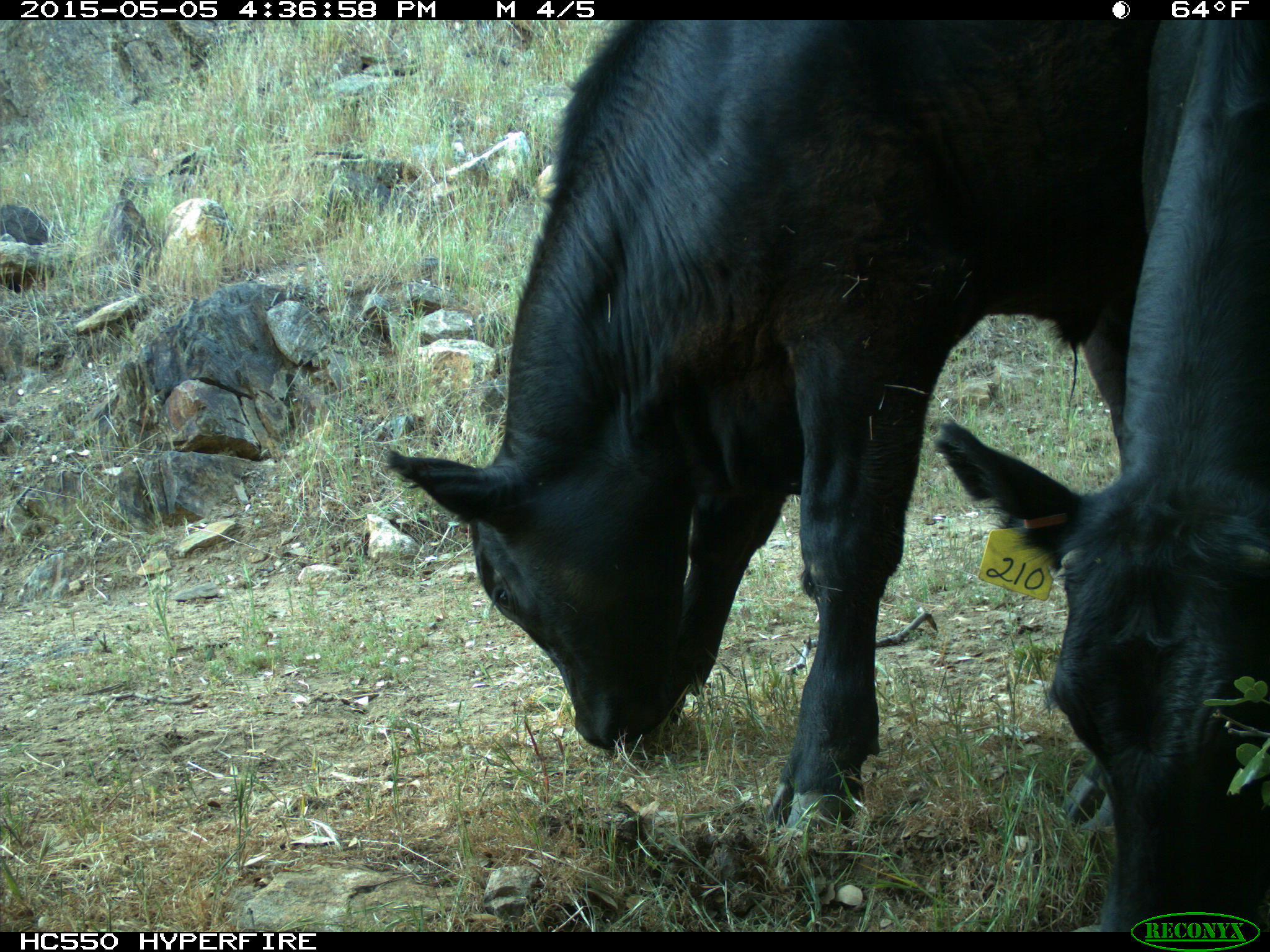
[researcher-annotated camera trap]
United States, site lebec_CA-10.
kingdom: Animalia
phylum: Chordata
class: Mammalia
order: Artiodactyla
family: Bovidae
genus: Bos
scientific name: Bos taurus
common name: domestic cow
Bos taurus (domestic cow).